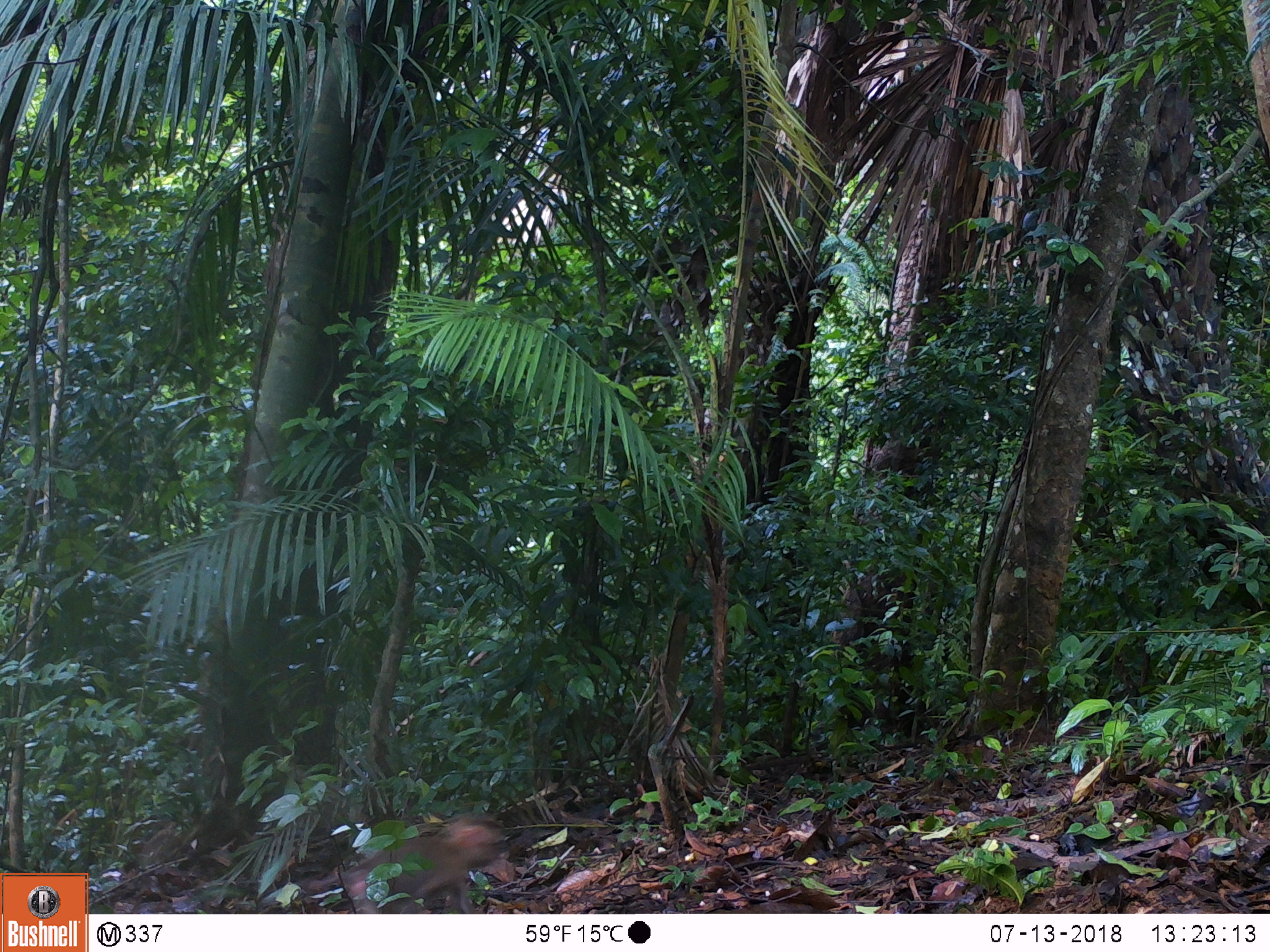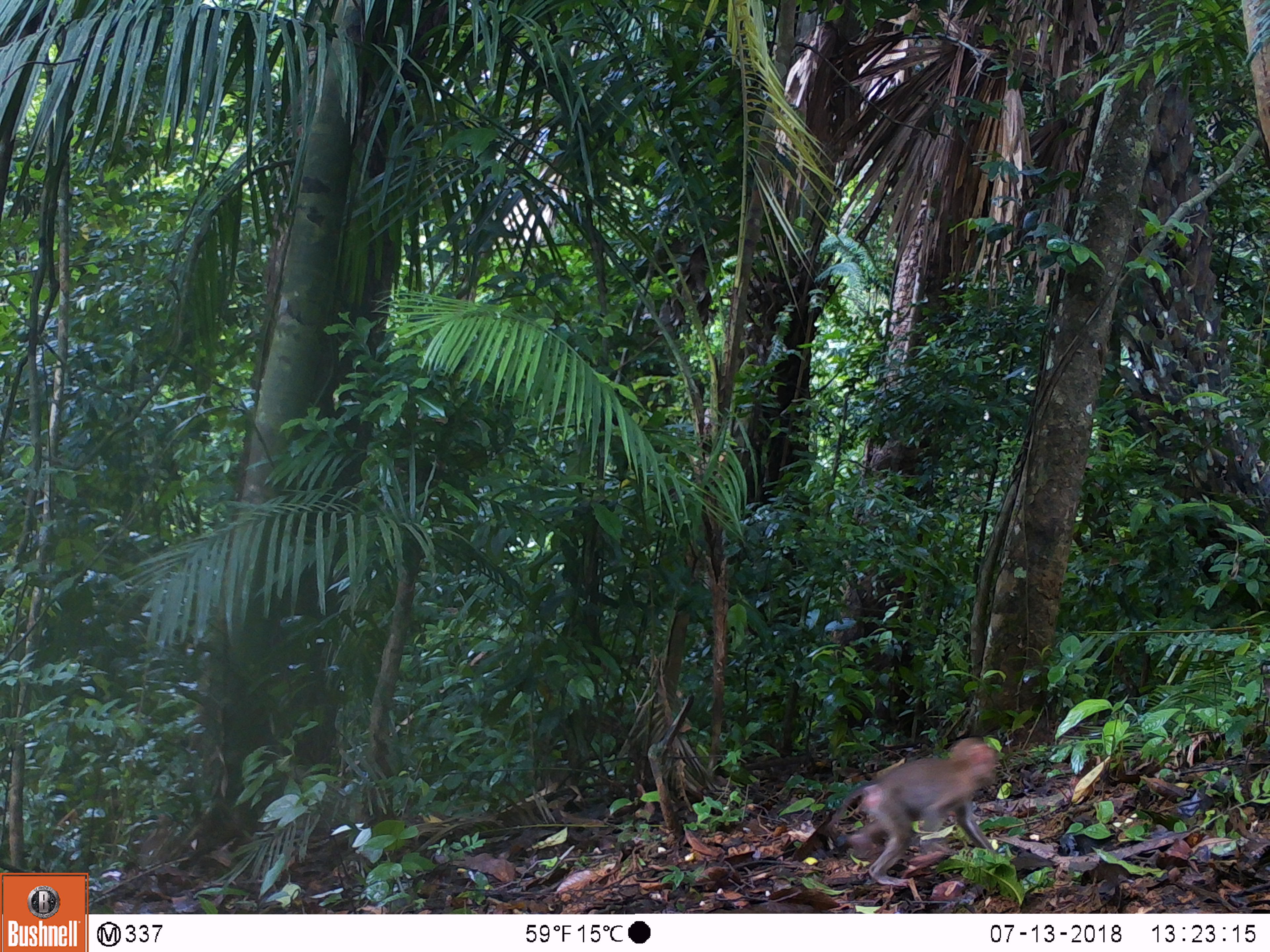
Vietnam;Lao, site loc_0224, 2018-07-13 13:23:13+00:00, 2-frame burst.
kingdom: Animalia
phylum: Chordata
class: Mammalia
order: Primates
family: Cercopithecidae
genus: Macaca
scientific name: Macaca nemestrina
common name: pig-tailed macaque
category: pig tailed macaque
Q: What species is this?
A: Pig tailed macaque (pig-tailed macaque) (Macaca nemestrina).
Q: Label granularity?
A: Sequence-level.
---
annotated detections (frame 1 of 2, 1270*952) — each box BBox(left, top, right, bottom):
pig tailed macaque: BBox(307, 812, 507, 914)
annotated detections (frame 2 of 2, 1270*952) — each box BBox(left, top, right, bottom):
pig tailed macaque: BBox(827, 735, 998, 888)